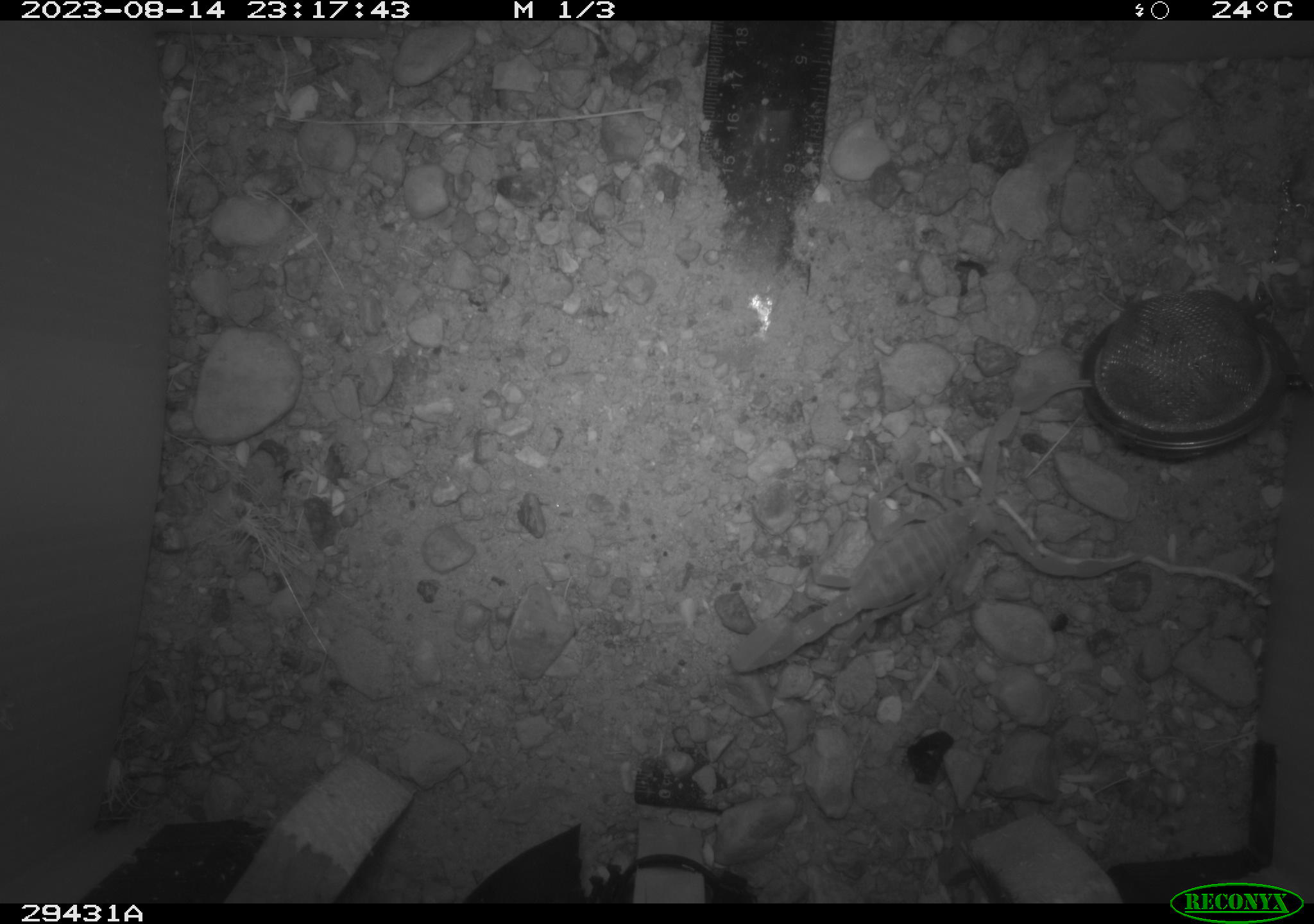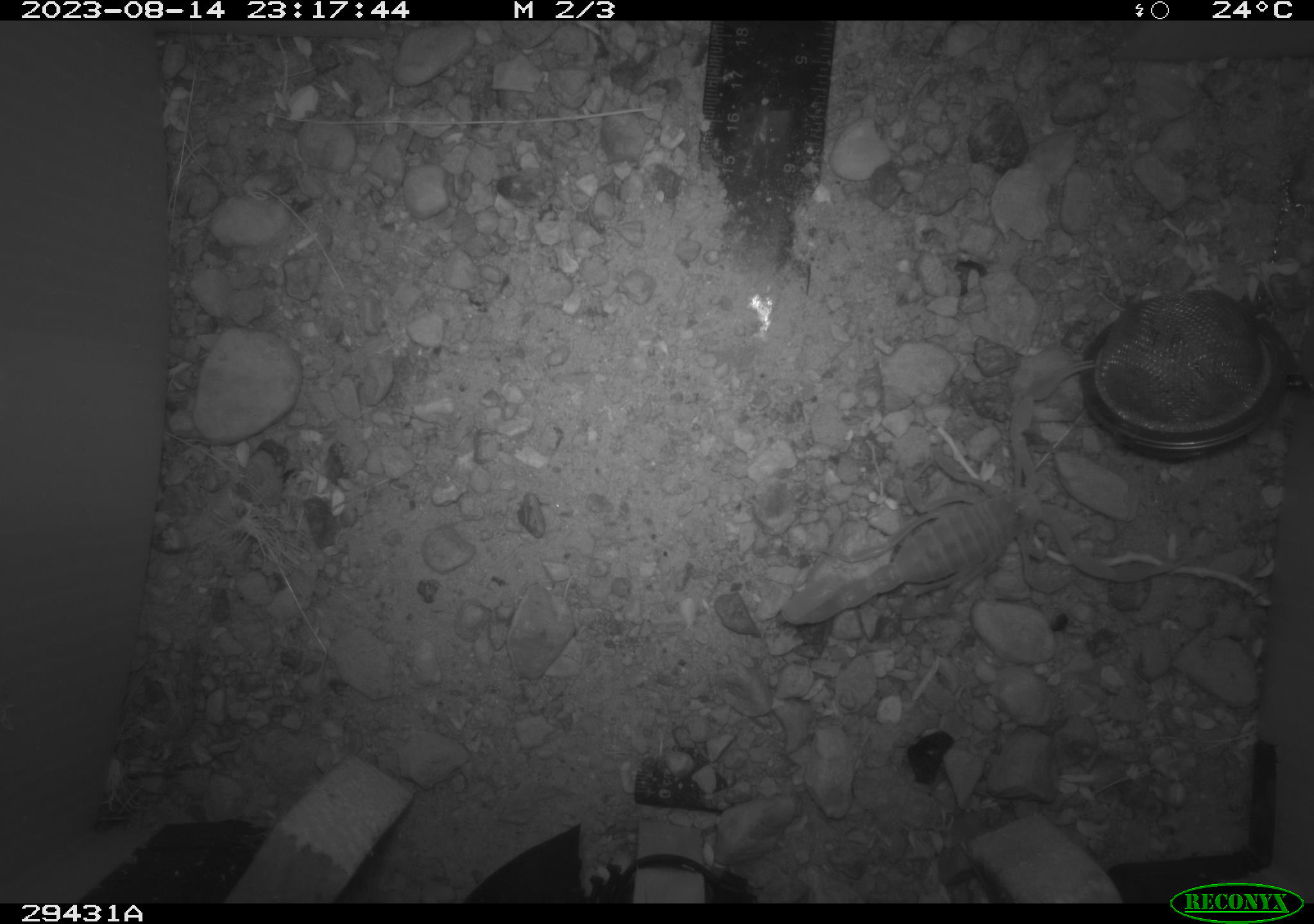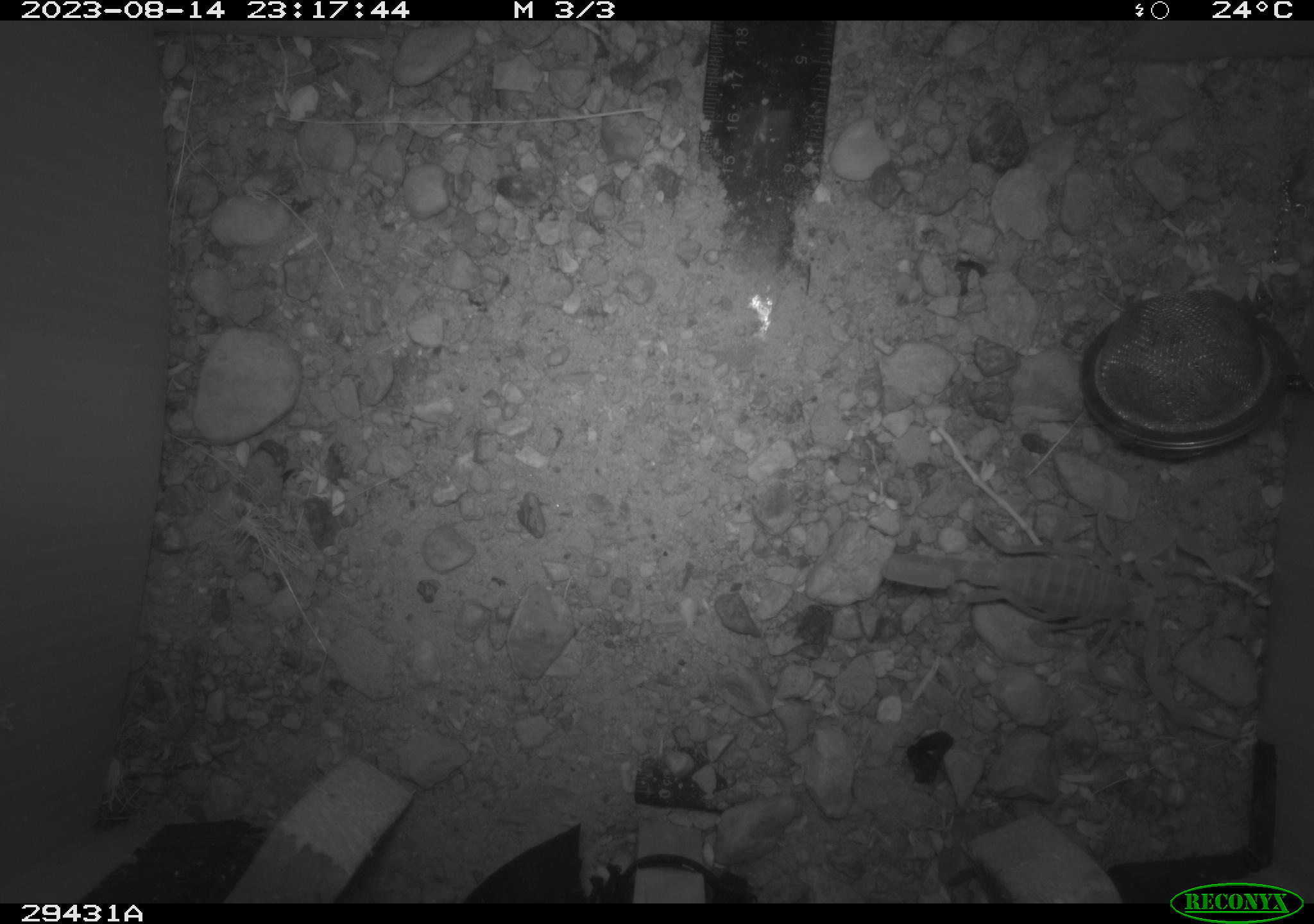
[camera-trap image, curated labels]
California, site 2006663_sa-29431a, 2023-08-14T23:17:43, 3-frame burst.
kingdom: Animalia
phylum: Arthropoda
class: Arachnida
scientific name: Arachnida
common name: arachnids